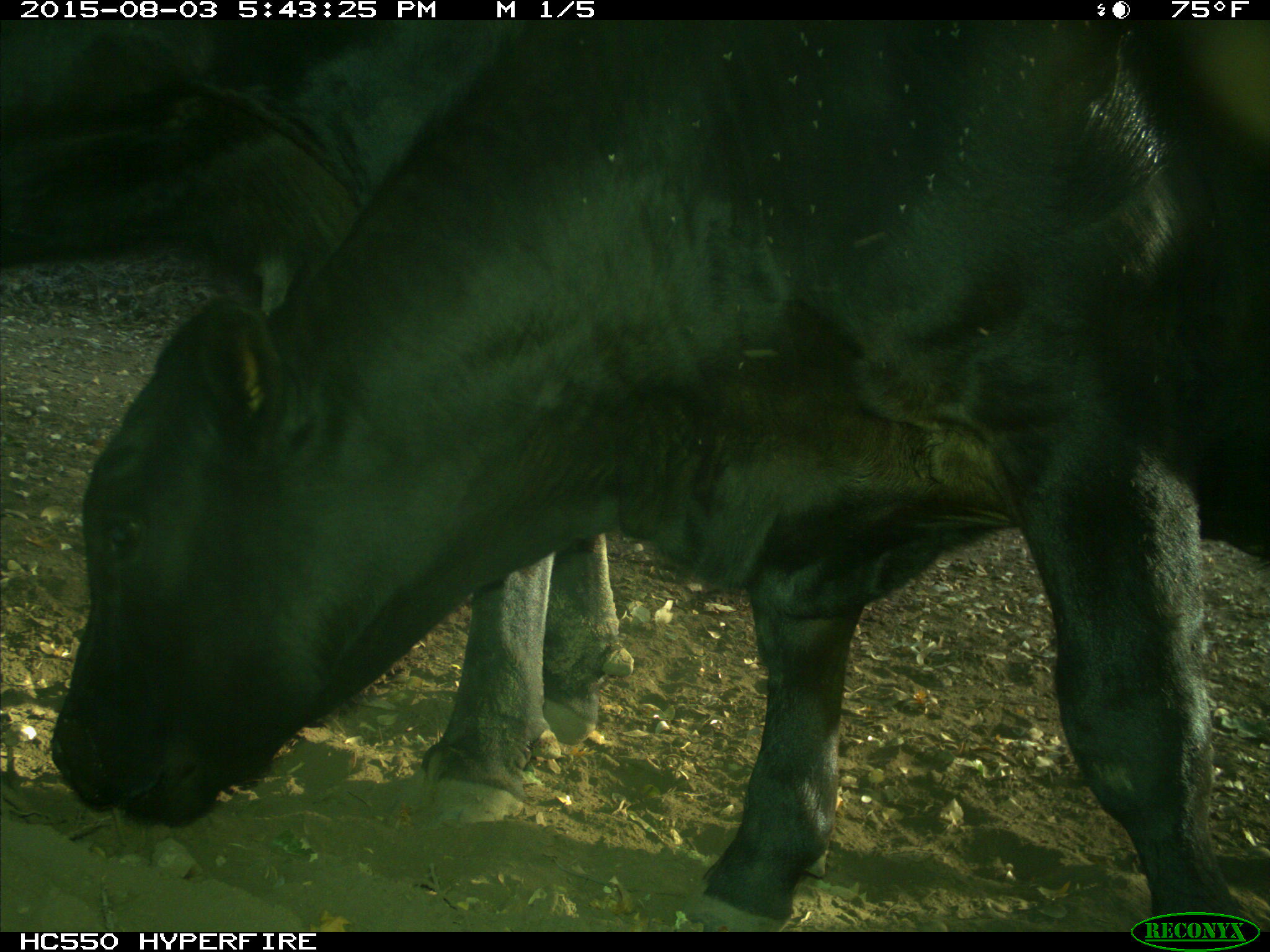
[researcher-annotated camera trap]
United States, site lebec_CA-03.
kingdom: Animalia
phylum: Chordata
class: Mammalia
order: Artiodactyla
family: Bovidae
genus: Bos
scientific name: Bos taurus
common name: domestic cow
Bos taurus (domestic cow).